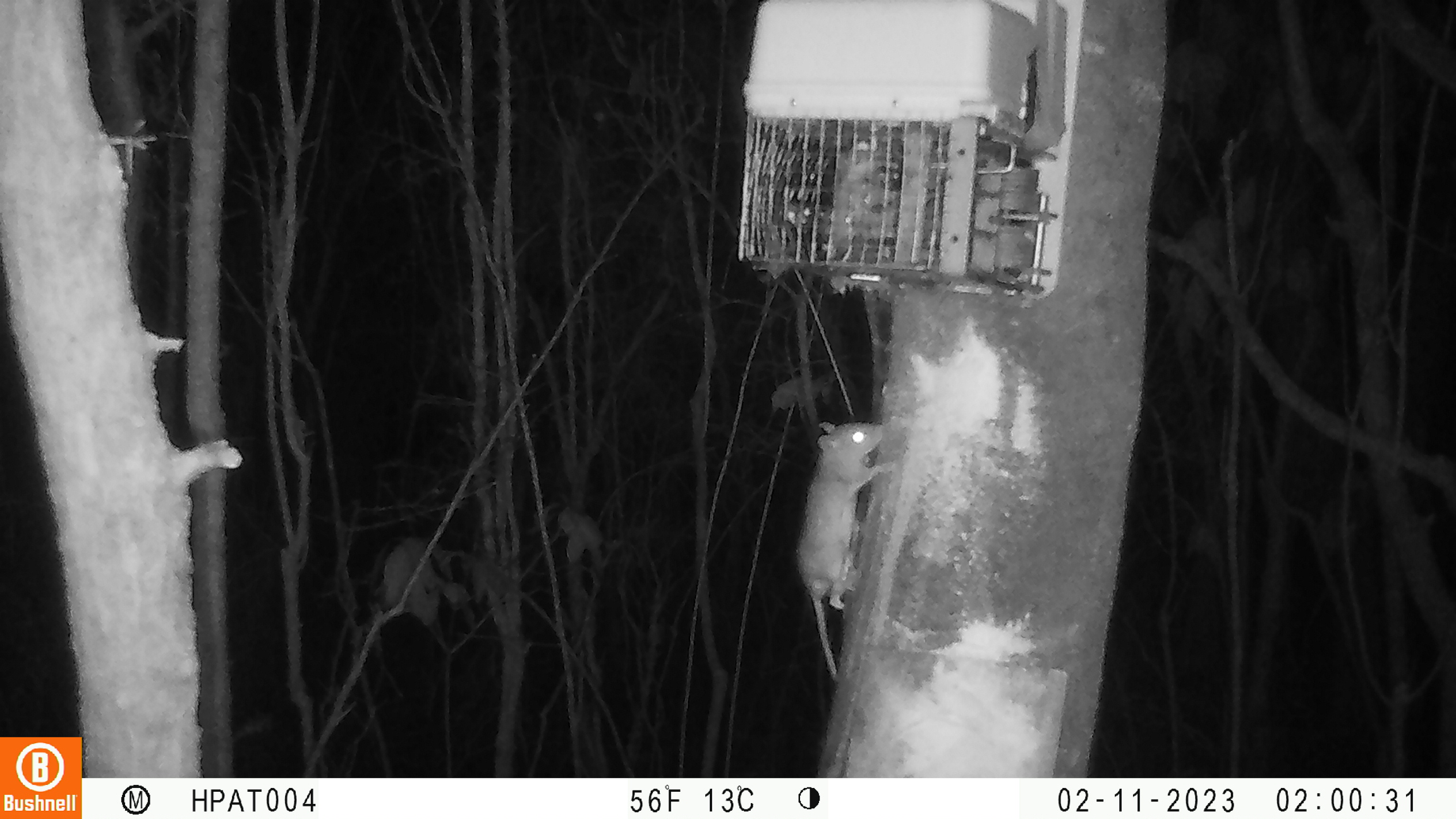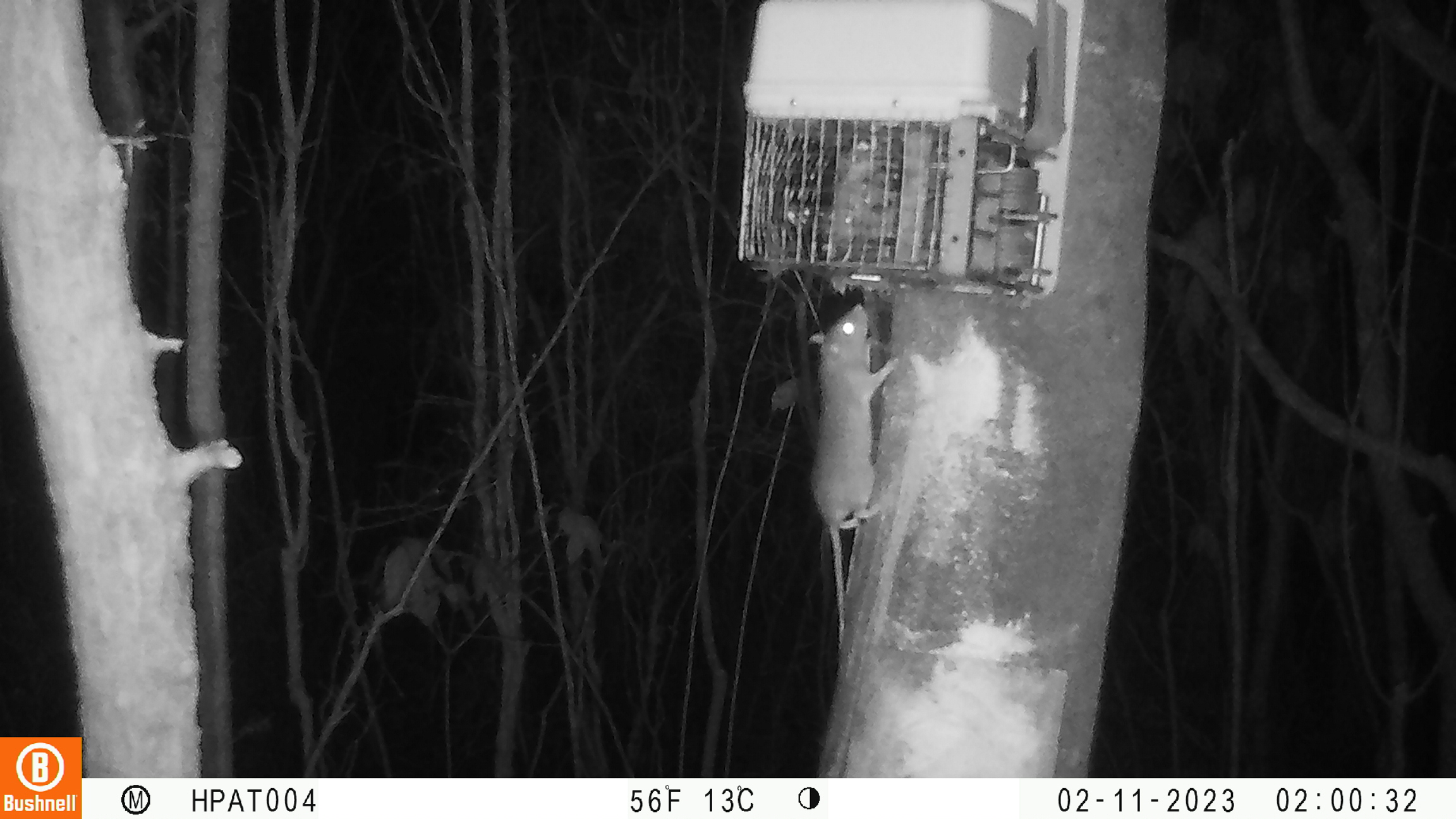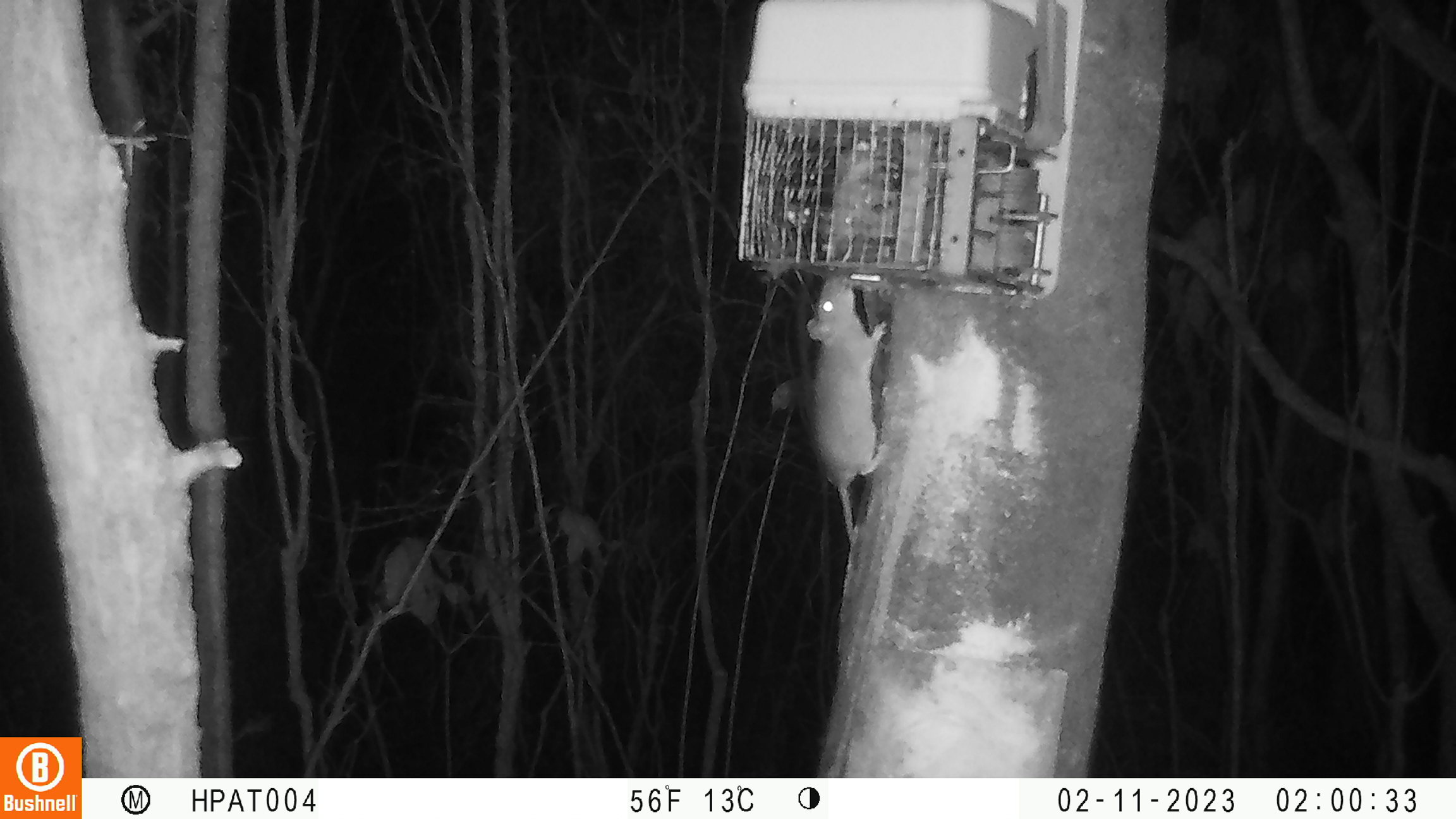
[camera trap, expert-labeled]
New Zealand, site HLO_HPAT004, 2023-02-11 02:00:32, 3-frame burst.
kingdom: Animalia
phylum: Chordata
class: Mammalia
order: Rodentia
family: Muridae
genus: Rattus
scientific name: Rattus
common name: rat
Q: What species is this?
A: Rat (Rattus).